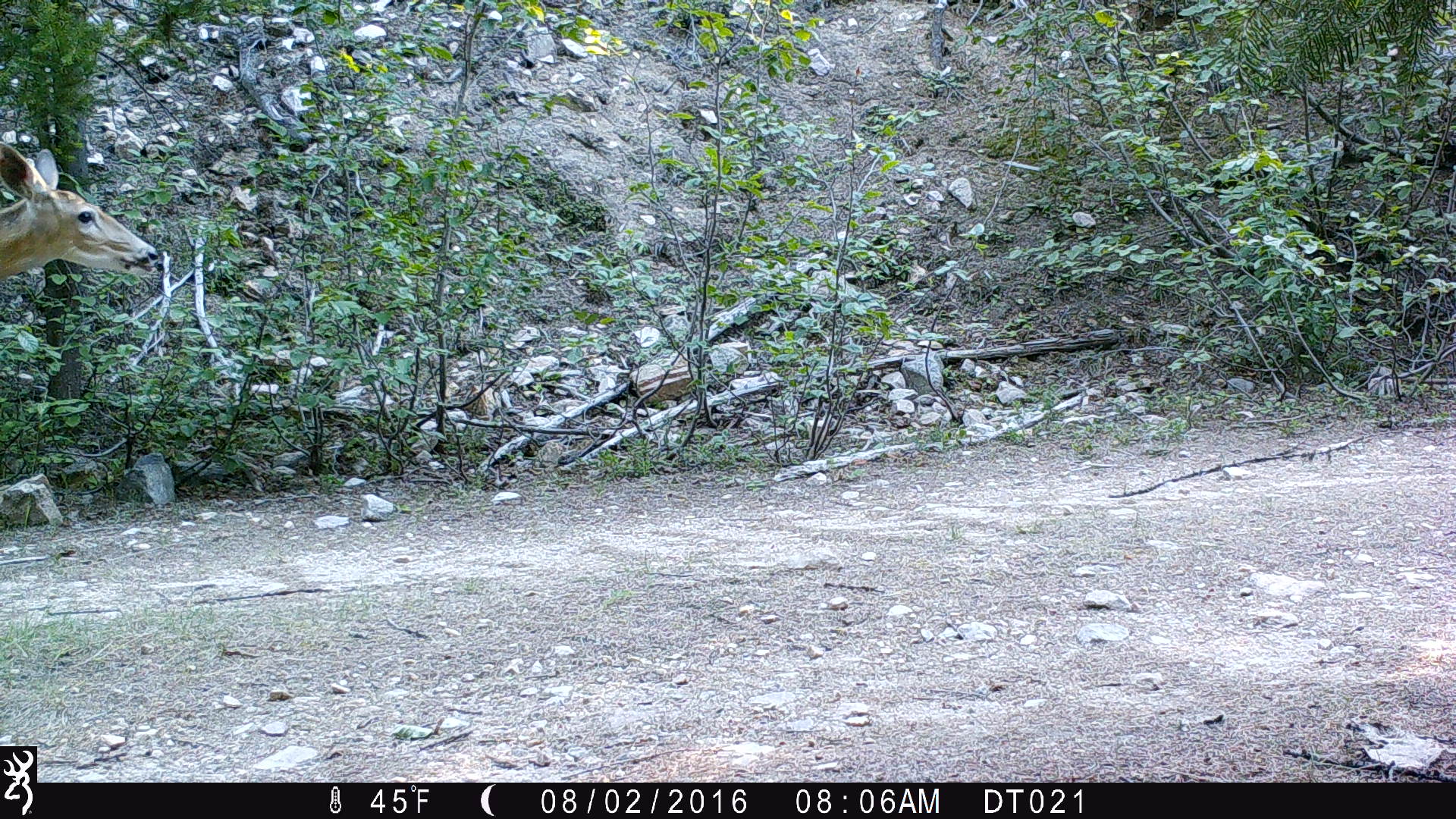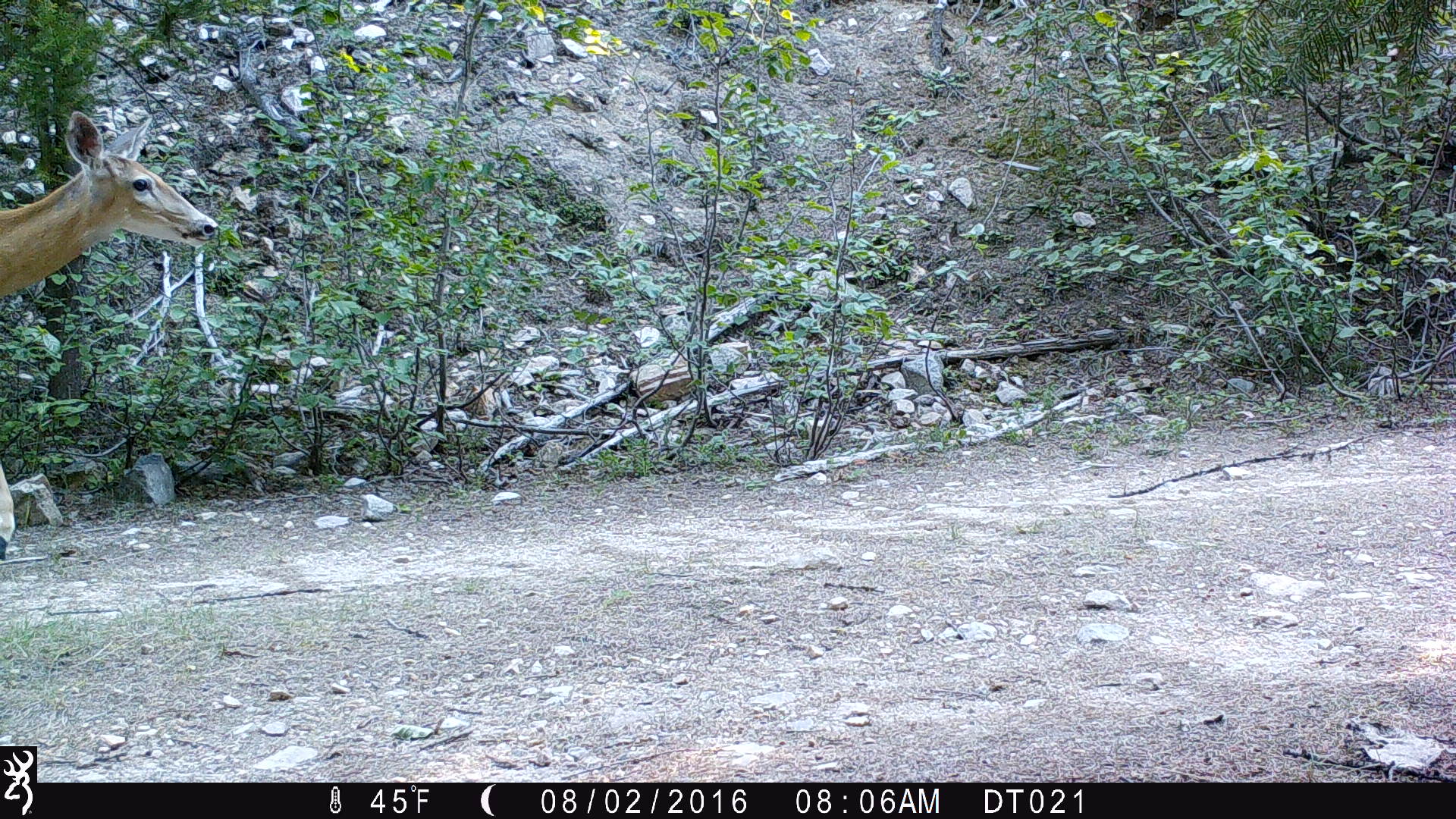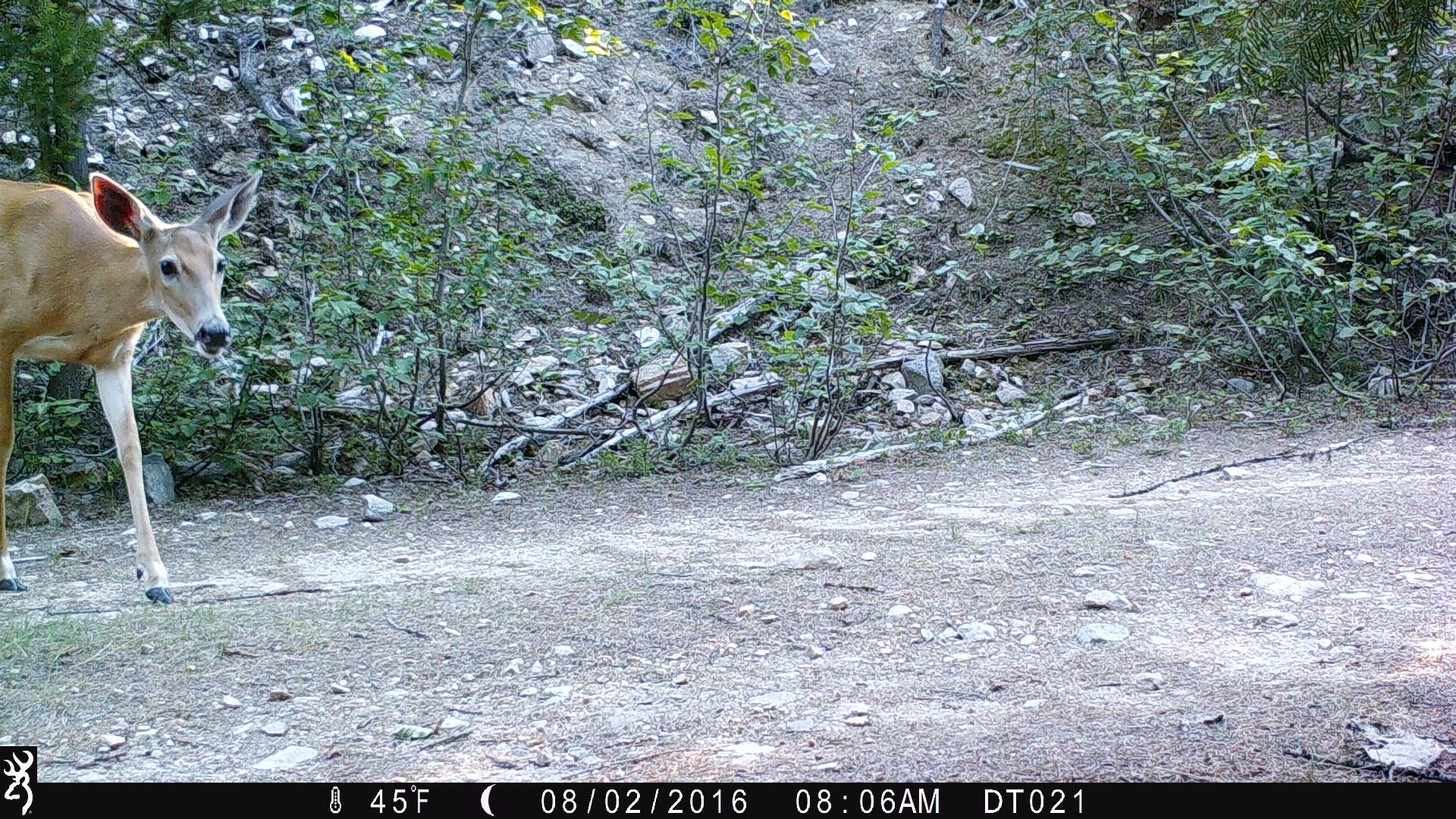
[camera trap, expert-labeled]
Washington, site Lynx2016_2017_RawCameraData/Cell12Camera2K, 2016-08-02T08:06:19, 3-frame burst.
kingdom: Animalia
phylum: Chordata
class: Mammalia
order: Artiodactyla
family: Cervidae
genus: Odocoileus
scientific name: Odocoileus virginianus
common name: white-tailed deer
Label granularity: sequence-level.